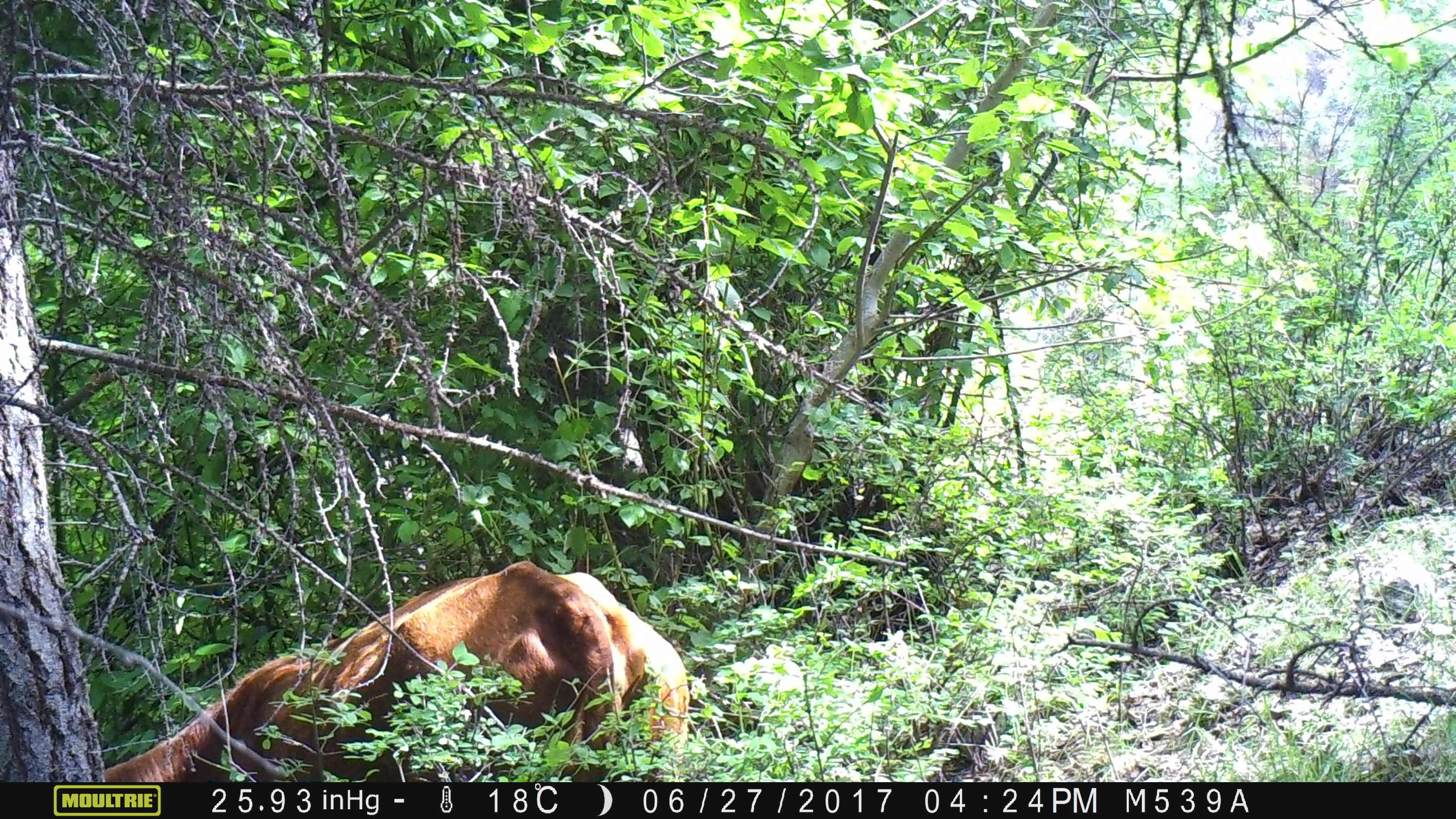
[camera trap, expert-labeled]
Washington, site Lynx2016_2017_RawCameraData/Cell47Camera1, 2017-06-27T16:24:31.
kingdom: Animalia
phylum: Chordata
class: Mammalia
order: Artiodactyla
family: Bovidae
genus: Bos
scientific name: Bos taurus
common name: domestic cattle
Domestic cattle (Bos taurus). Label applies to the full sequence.